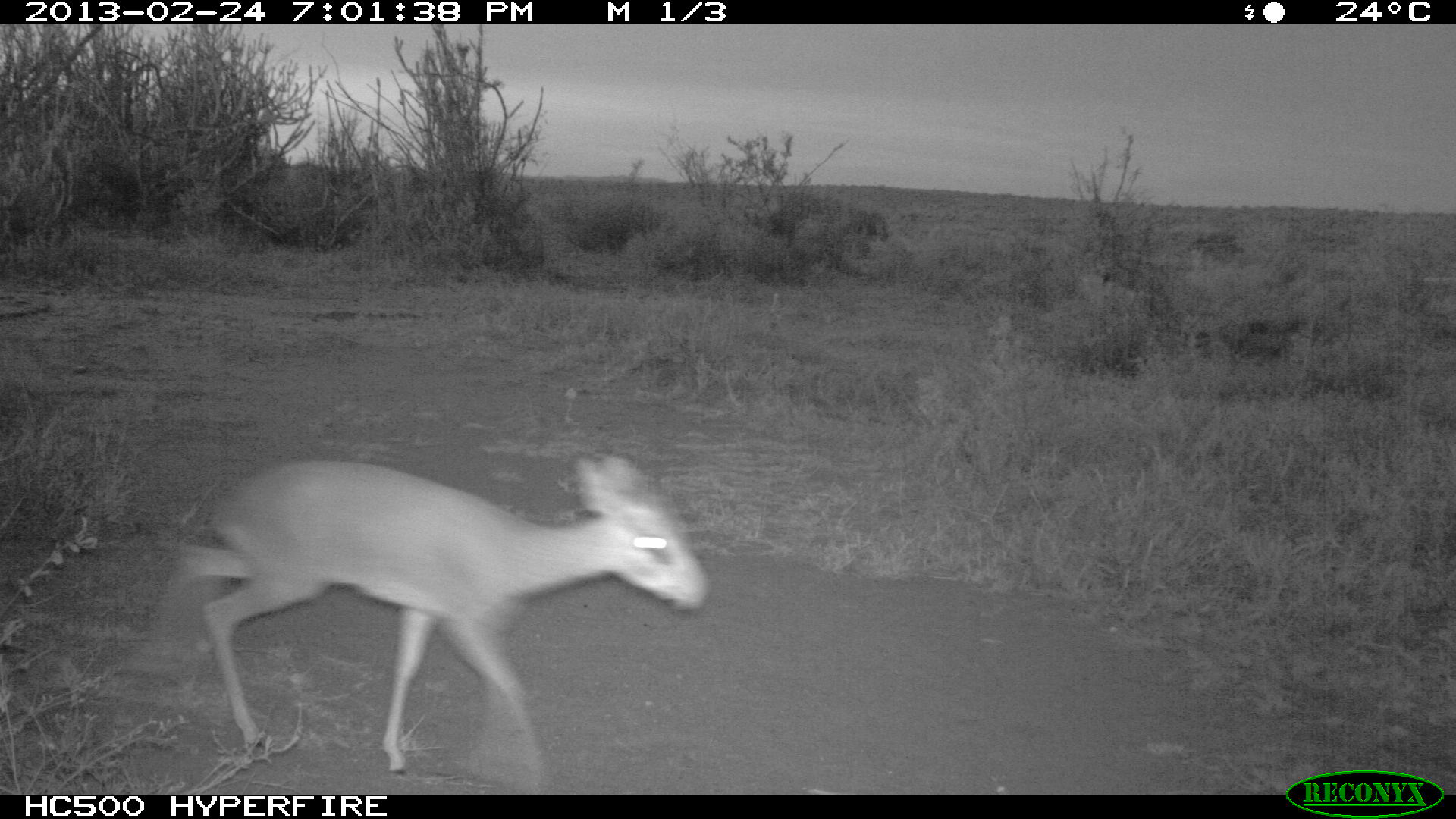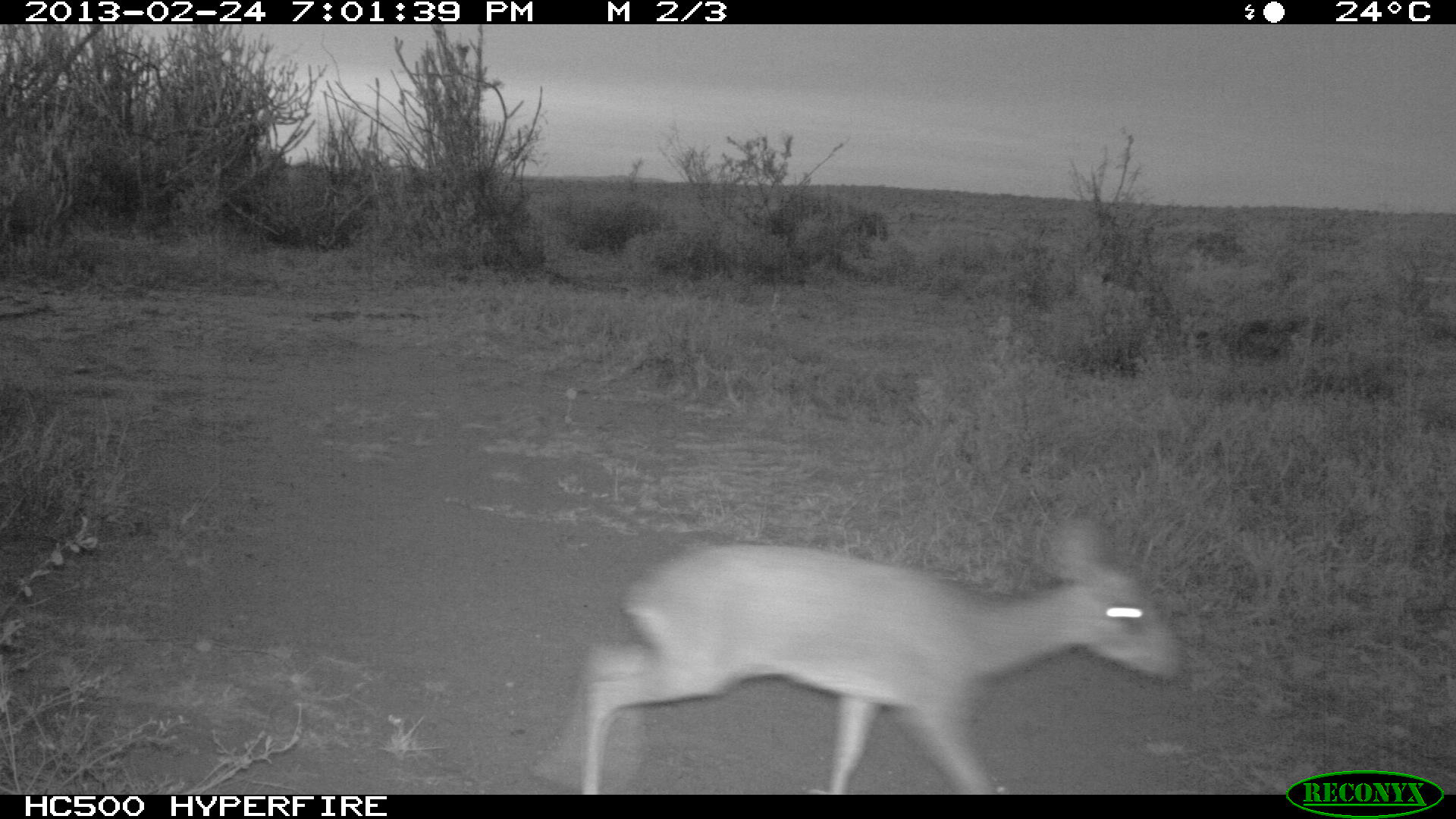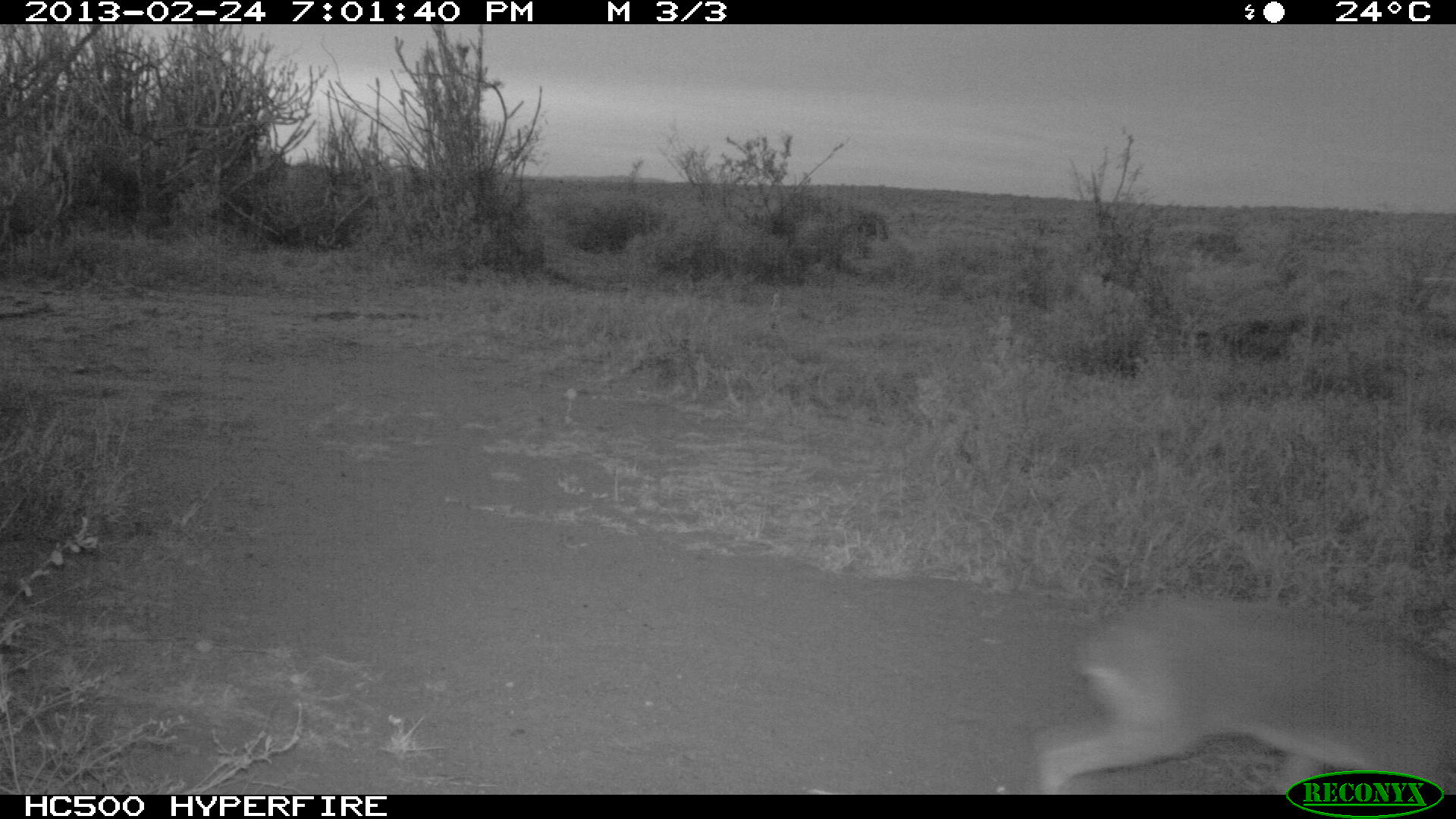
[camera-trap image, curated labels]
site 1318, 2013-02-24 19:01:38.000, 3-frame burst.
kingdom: Animalia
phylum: Chordata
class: Mammalia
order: Artiodactyla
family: Bovidae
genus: Madoqua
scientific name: Madoqua guentheri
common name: günther's dik-dik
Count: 1.